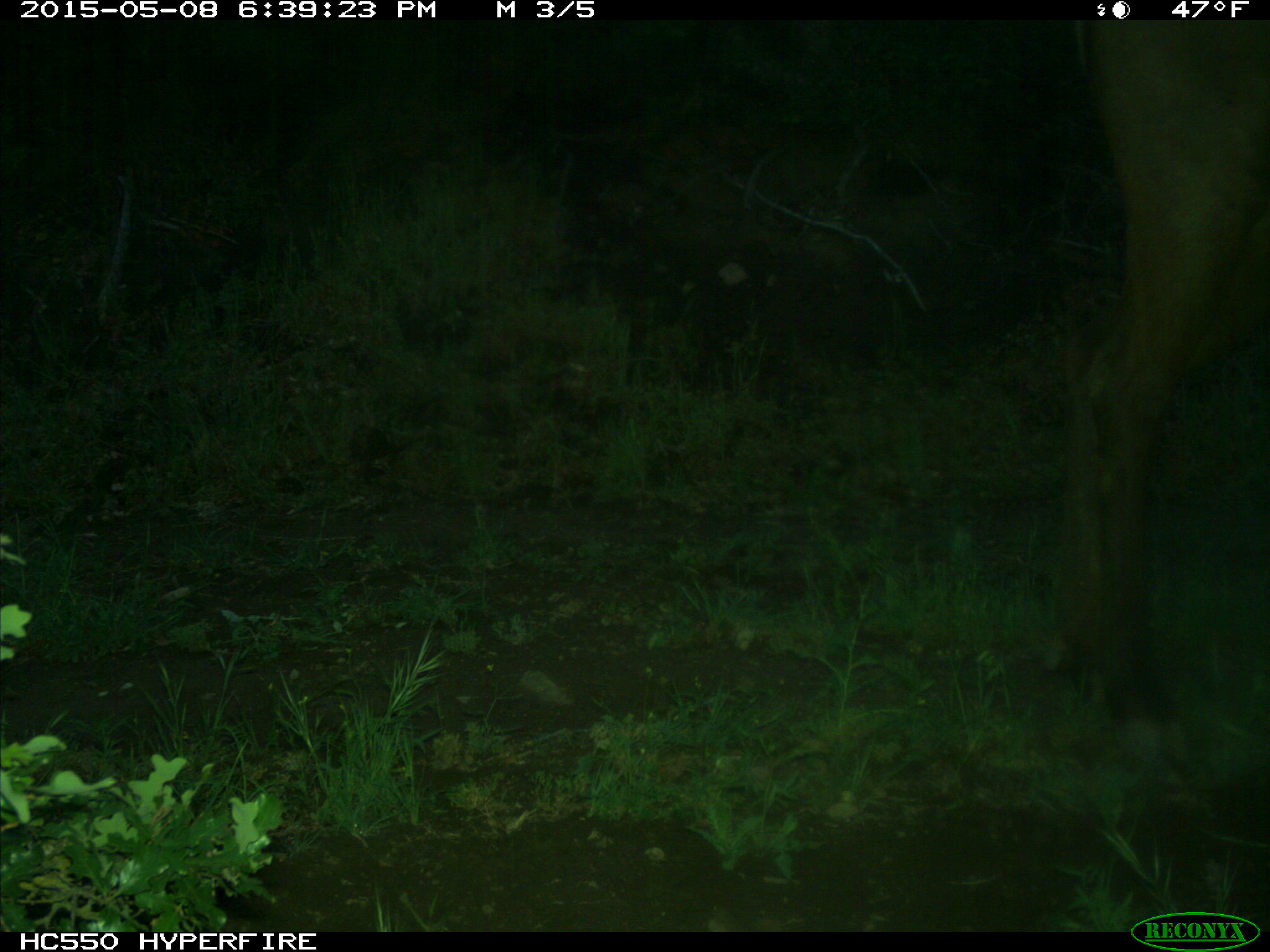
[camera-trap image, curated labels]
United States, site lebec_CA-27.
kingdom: Animalia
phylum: Chordata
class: Mammalia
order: Artiodactyla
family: Cervidae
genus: Cervus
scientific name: Cervus canadensis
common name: elk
Cervus canadensis (elk).